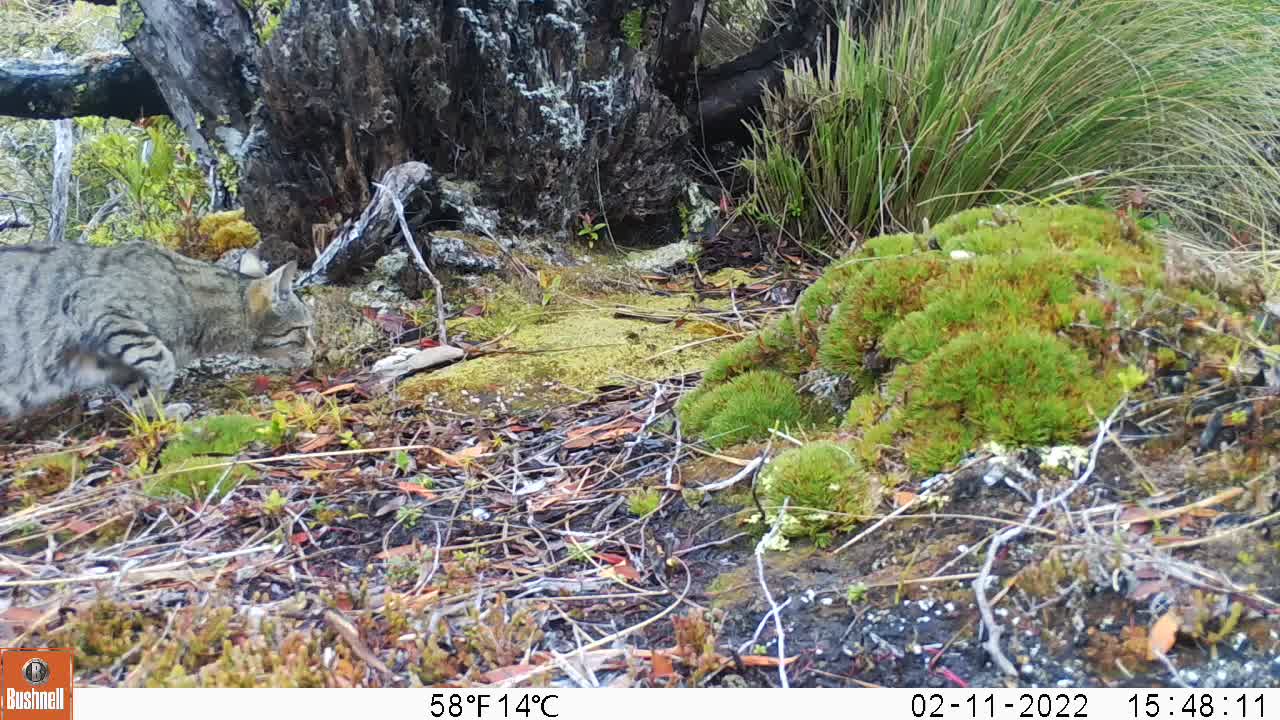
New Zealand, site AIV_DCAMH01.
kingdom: Animalia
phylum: Chordata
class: Mammalia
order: Carnivora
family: Felidae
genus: Felis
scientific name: Felis catus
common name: domestic cat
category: cat